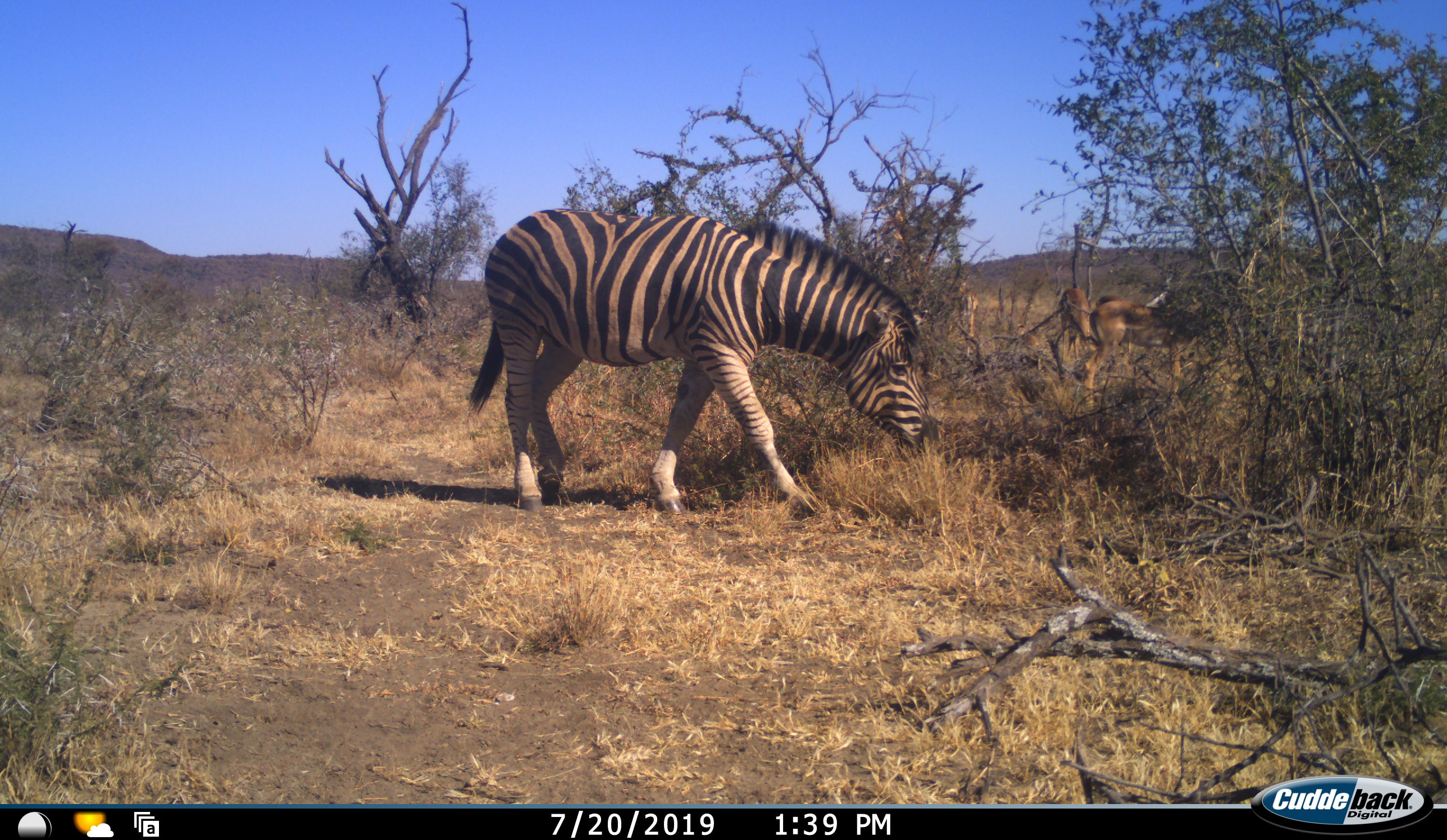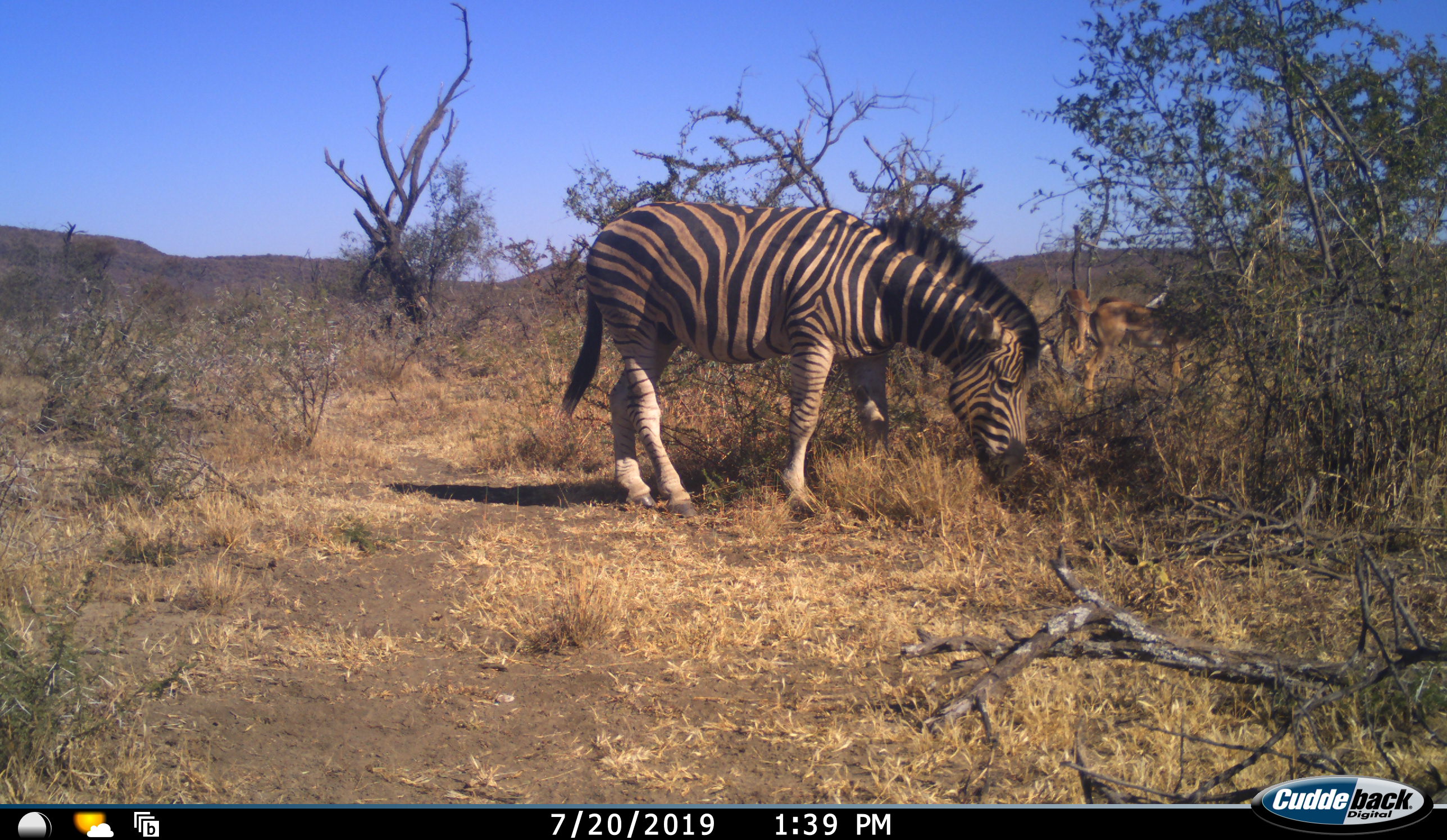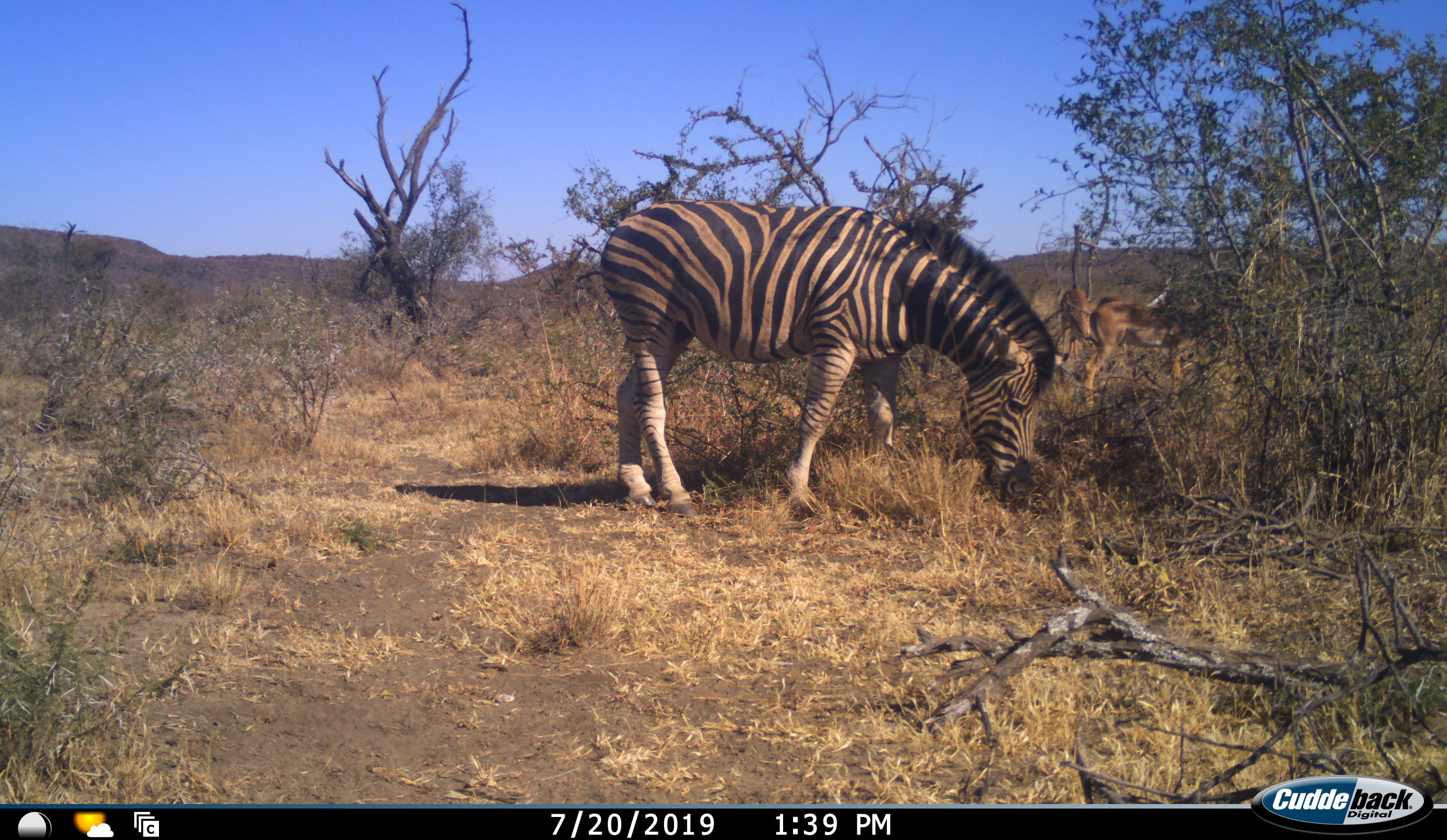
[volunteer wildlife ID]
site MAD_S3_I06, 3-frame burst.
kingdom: Animalia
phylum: Chordata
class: Mammalia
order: Artiodactyla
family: Bovidae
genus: Aepyceros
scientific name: Aepyceros melampus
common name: impala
Impala (Aepyceros melampus), count 2. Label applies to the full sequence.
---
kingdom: Animalia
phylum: Chordata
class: Mammalia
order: Perissodactyla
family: Equidae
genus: Equus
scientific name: Equus quagga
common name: plains zebra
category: zebraplains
Zebraplains (plains zebra) (Equus quagga), count 1. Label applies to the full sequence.